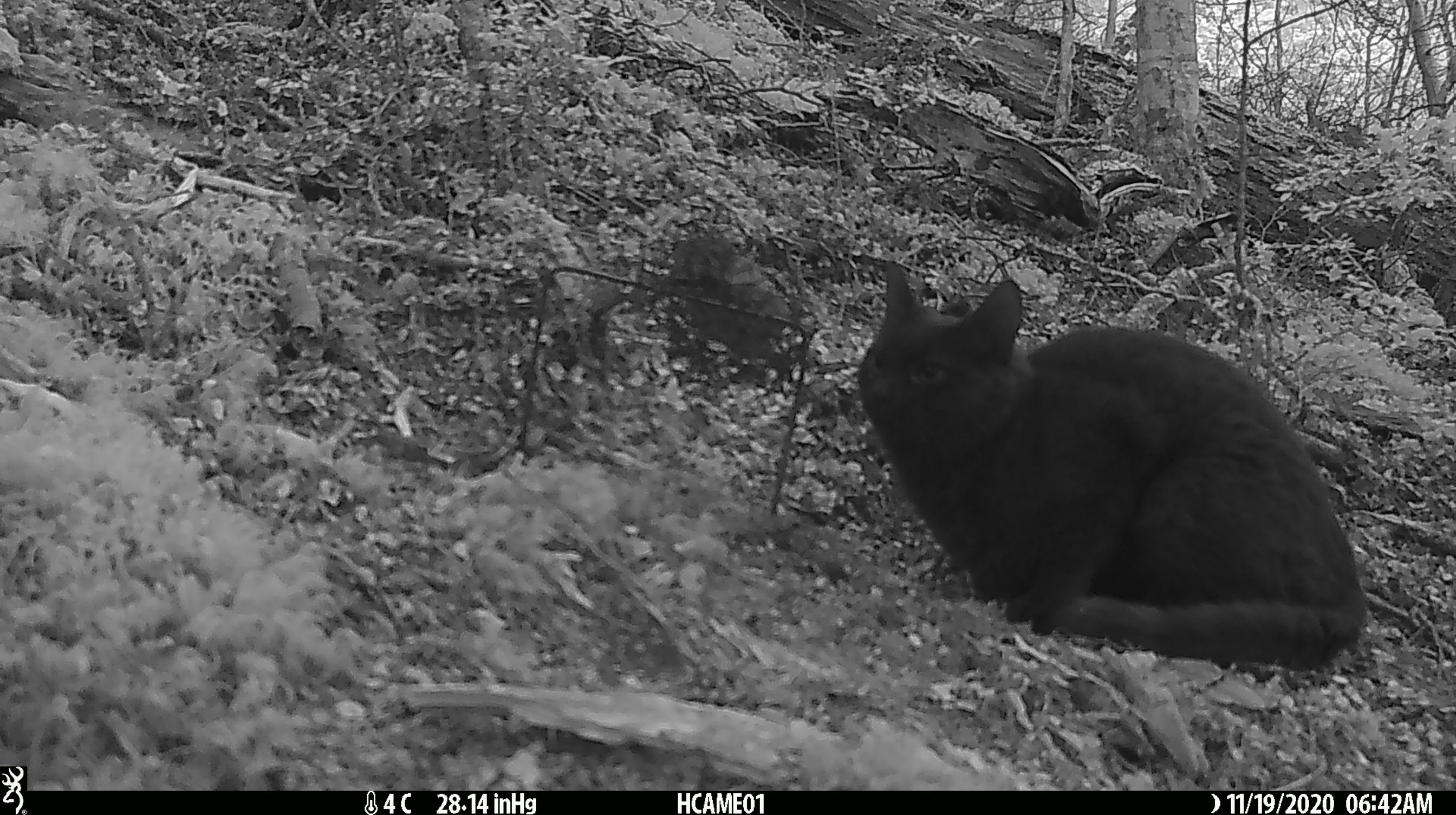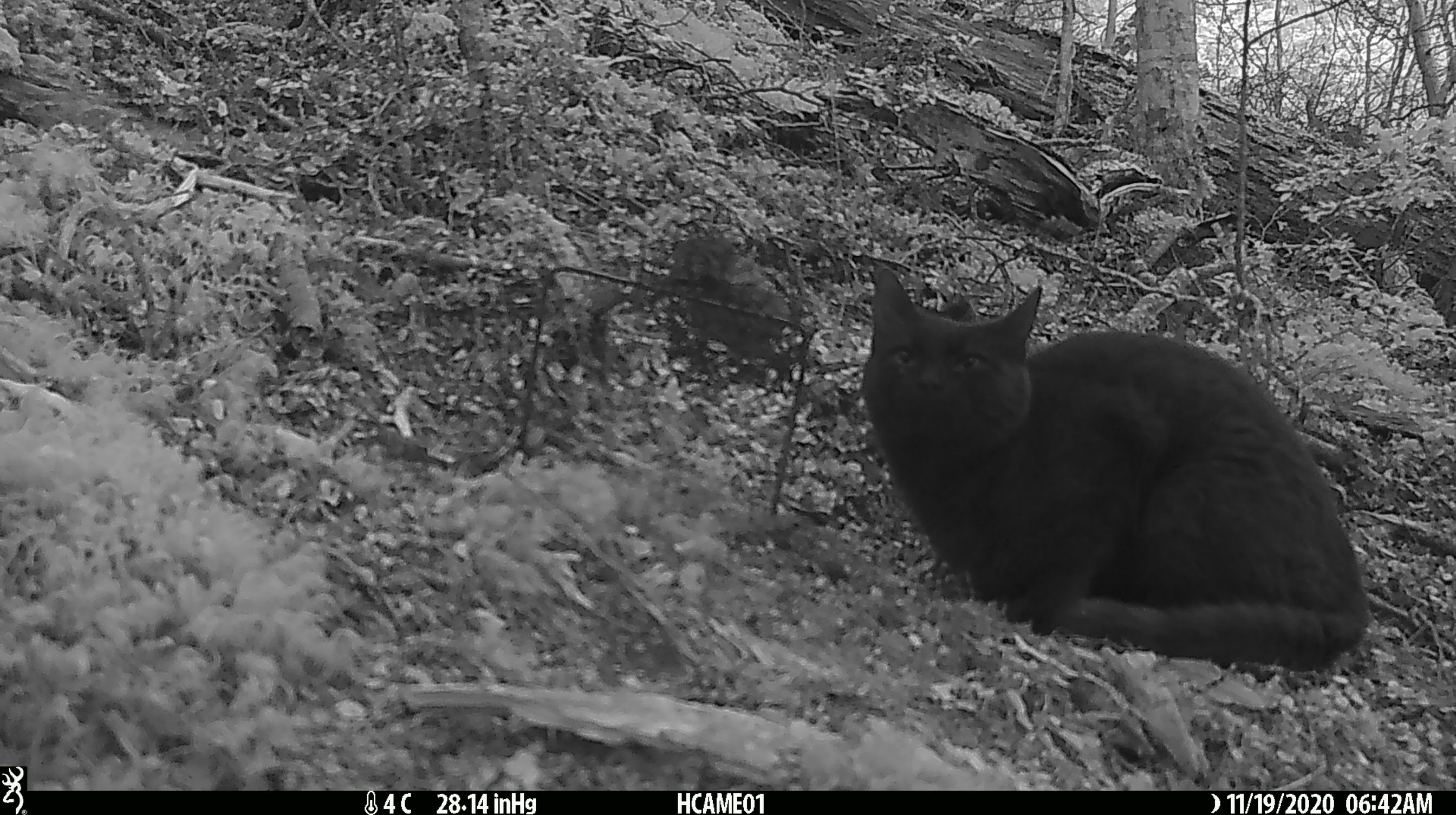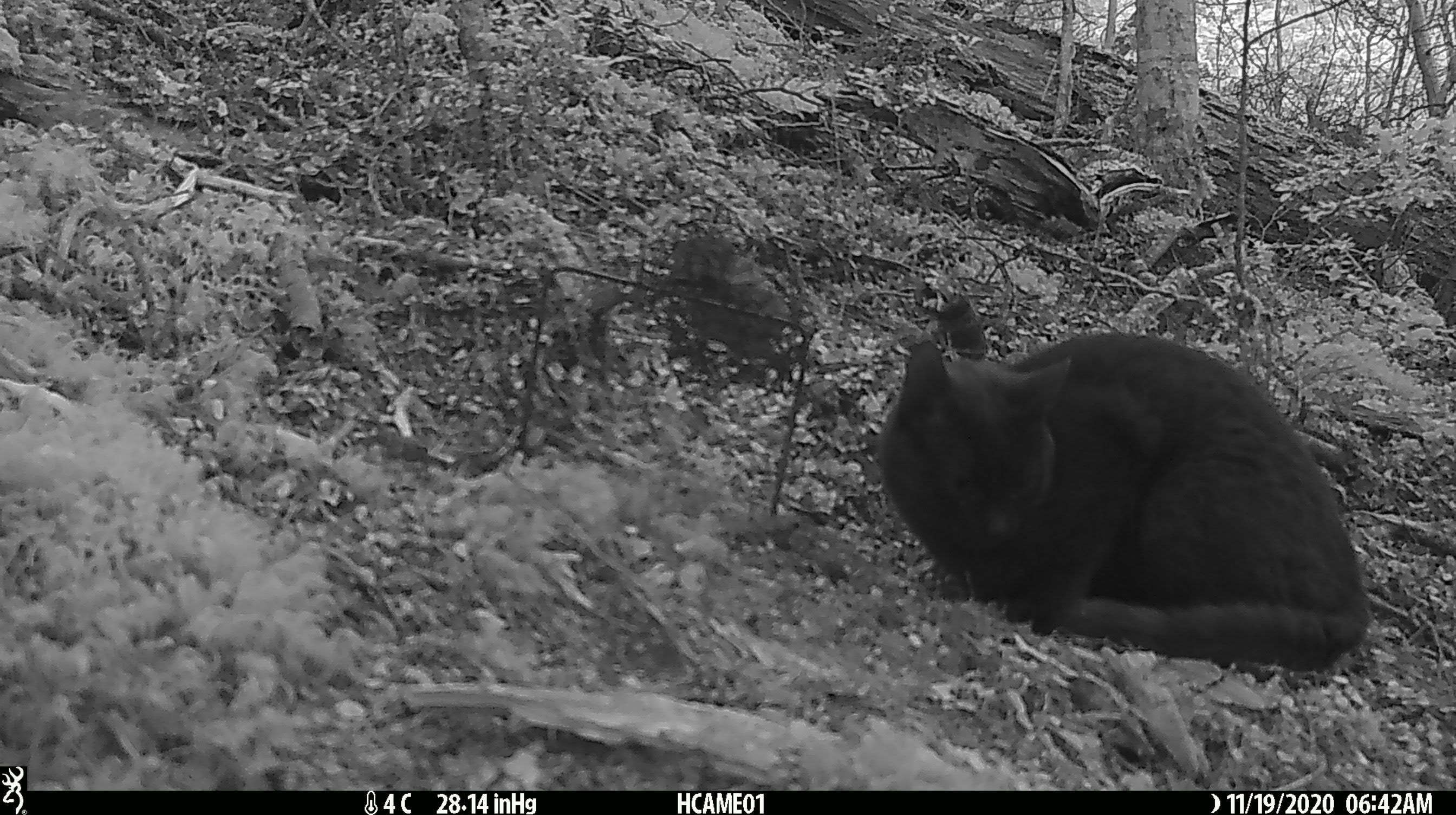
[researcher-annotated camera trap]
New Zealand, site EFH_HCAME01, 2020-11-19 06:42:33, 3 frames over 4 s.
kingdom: Animalia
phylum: Chordata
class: Mammalia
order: Carnivora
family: Felidae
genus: Felis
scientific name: Felis catus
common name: domestic cat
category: cat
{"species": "cat (domestic cat) (Felis catus)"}